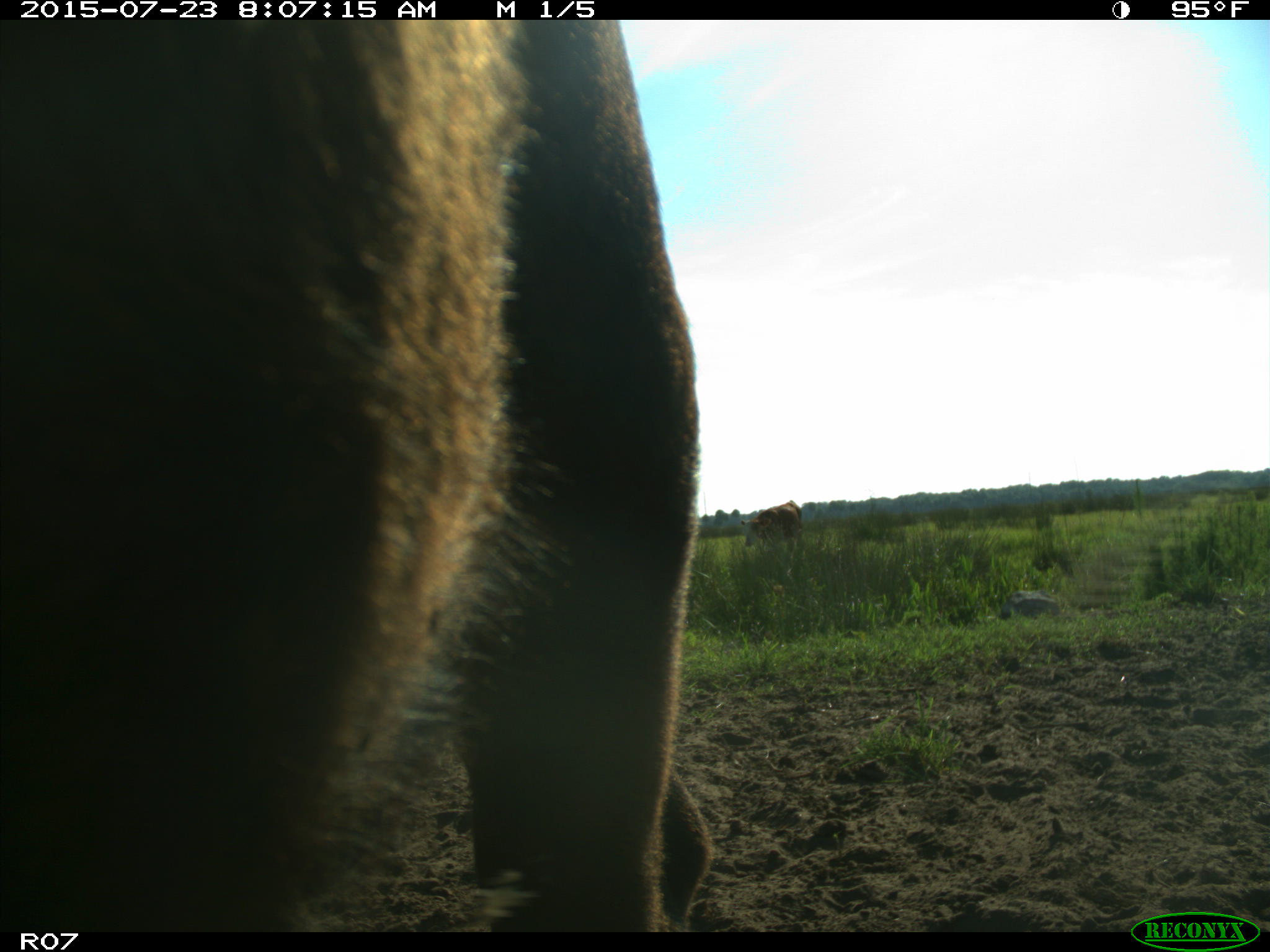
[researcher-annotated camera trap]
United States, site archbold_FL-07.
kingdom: Animalia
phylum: Chordata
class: Mammalia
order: Artiodactyla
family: Bovidae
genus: Bos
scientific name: Bos taurus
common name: domestic cow